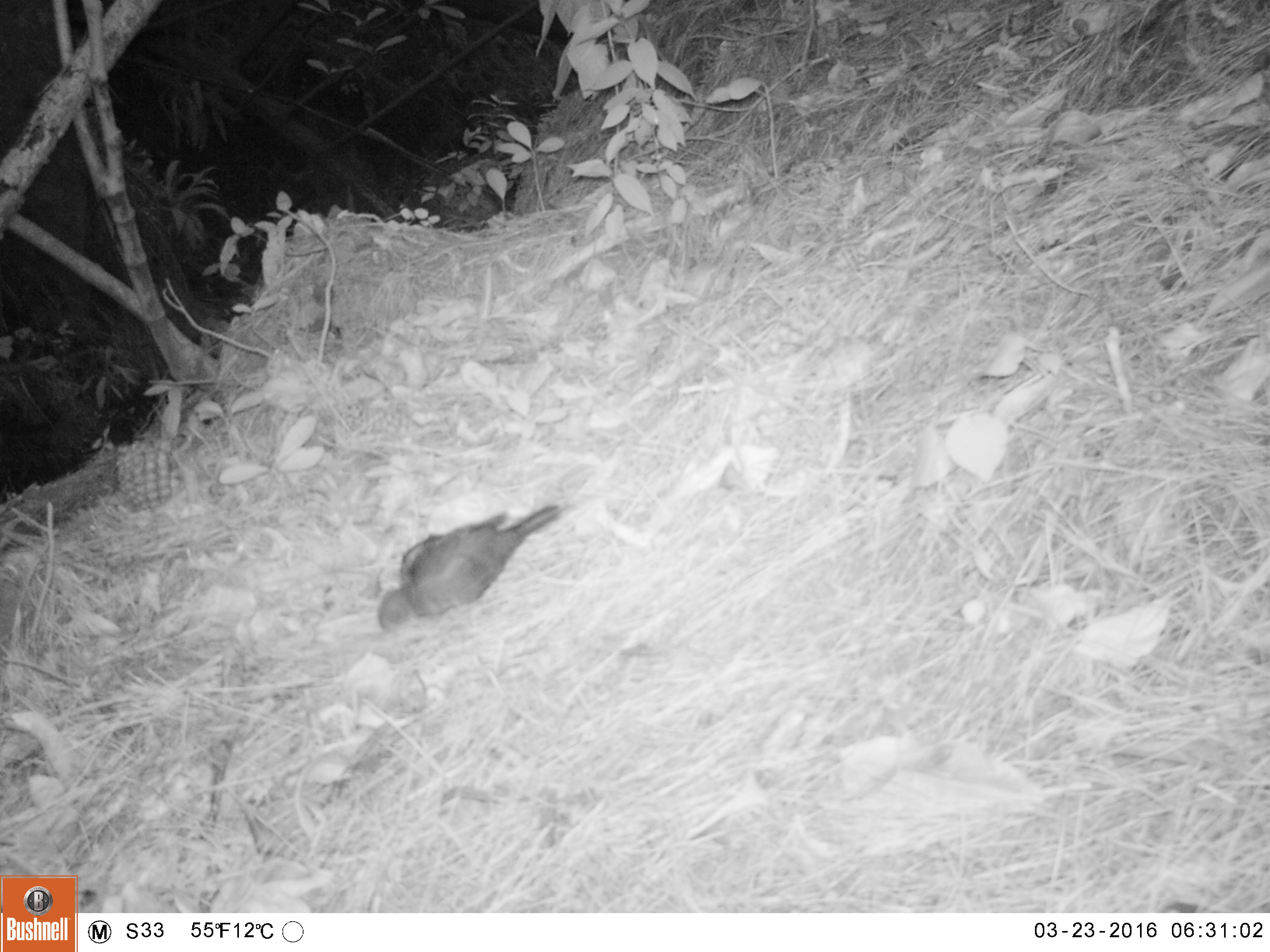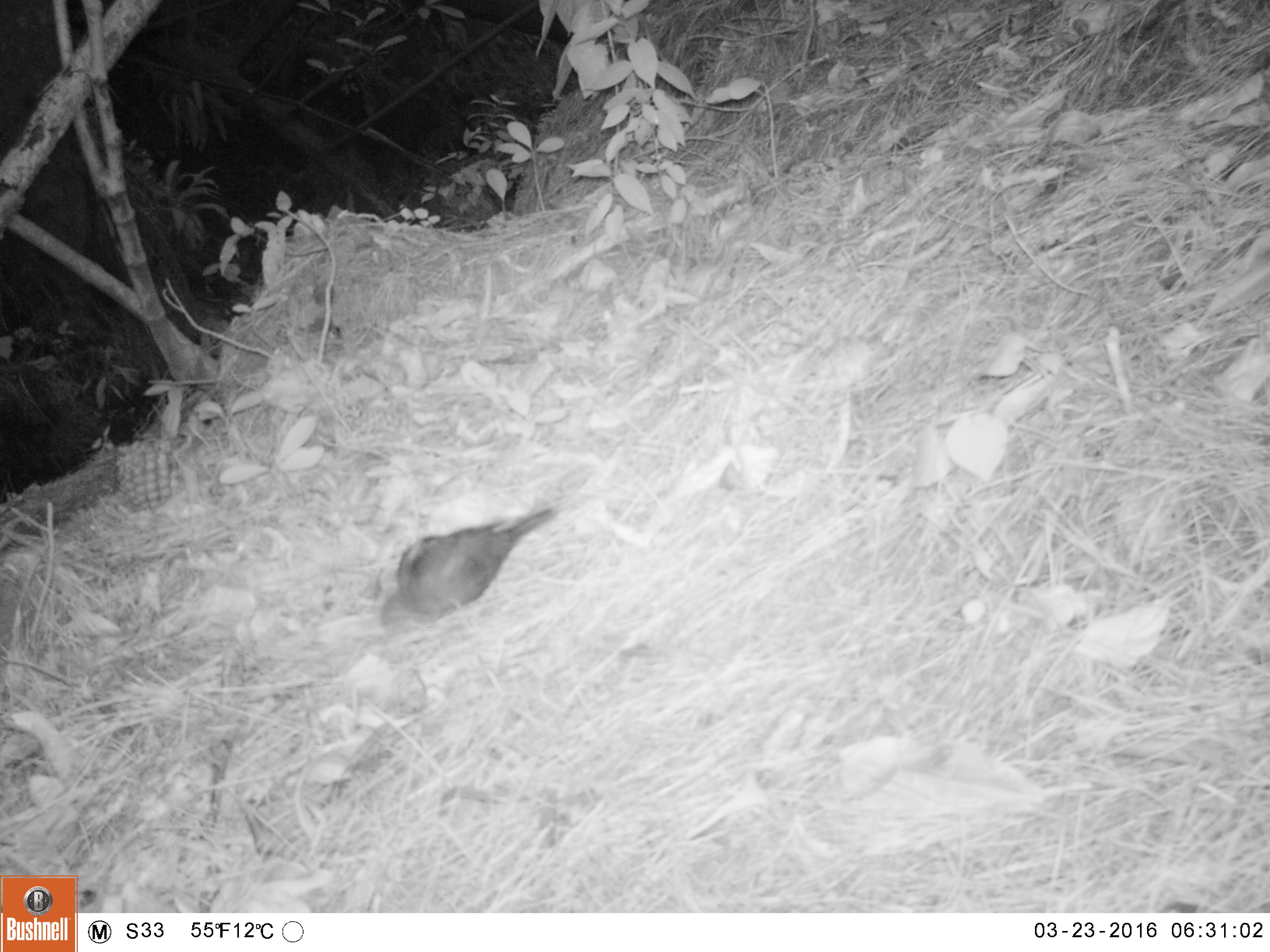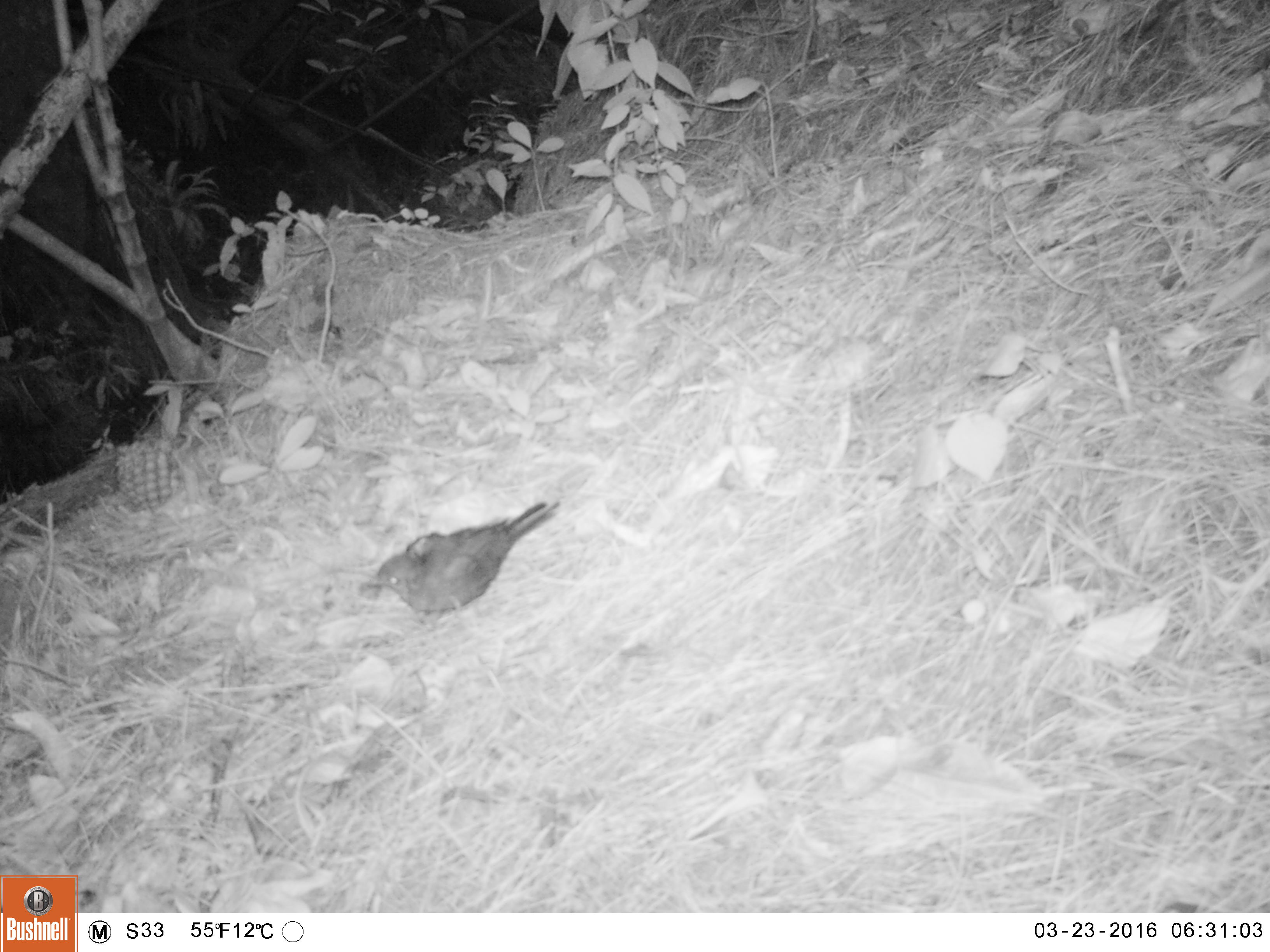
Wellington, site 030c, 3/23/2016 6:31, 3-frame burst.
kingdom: Animalia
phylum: Chordata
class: Aves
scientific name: Aves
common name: bird